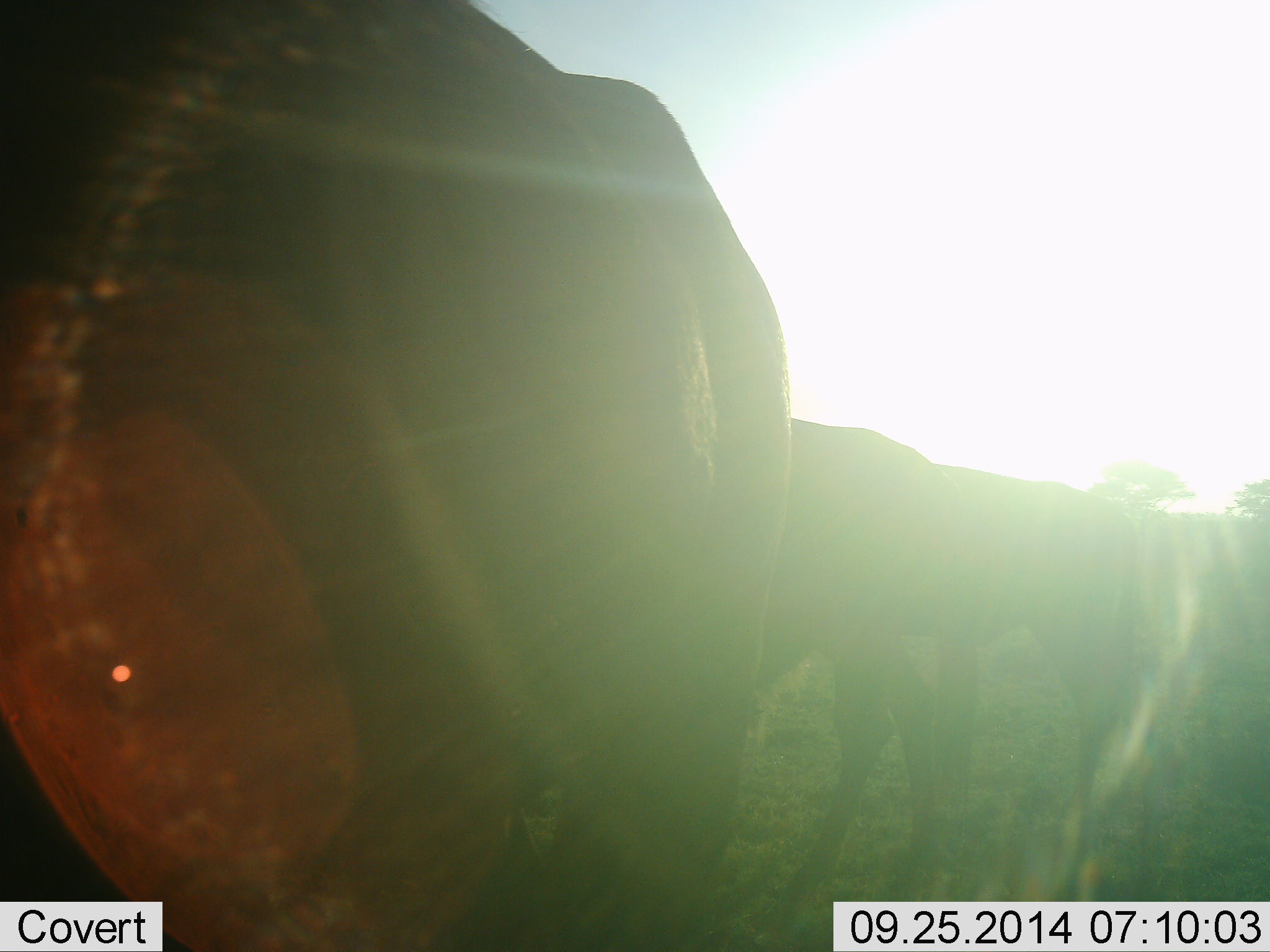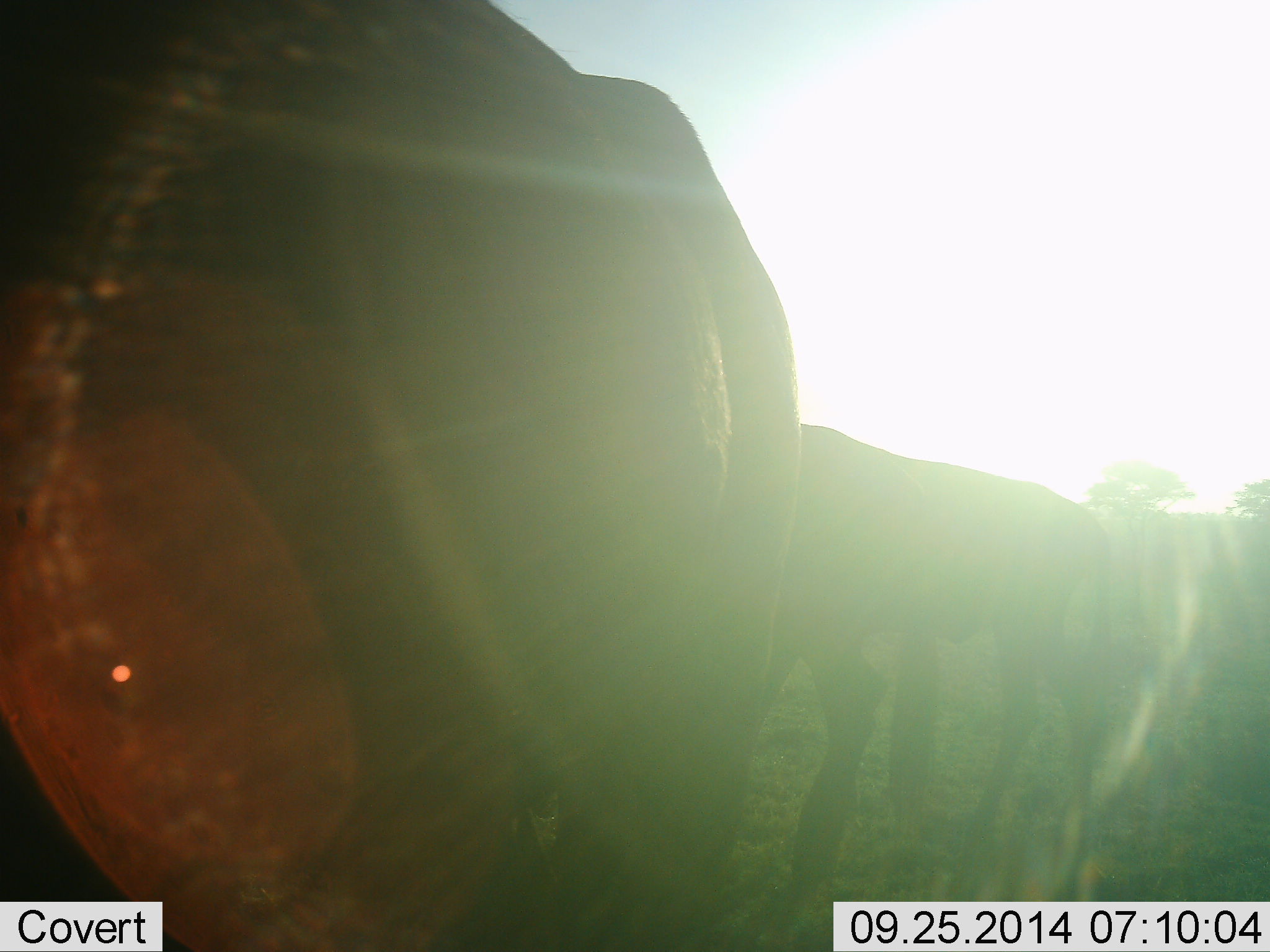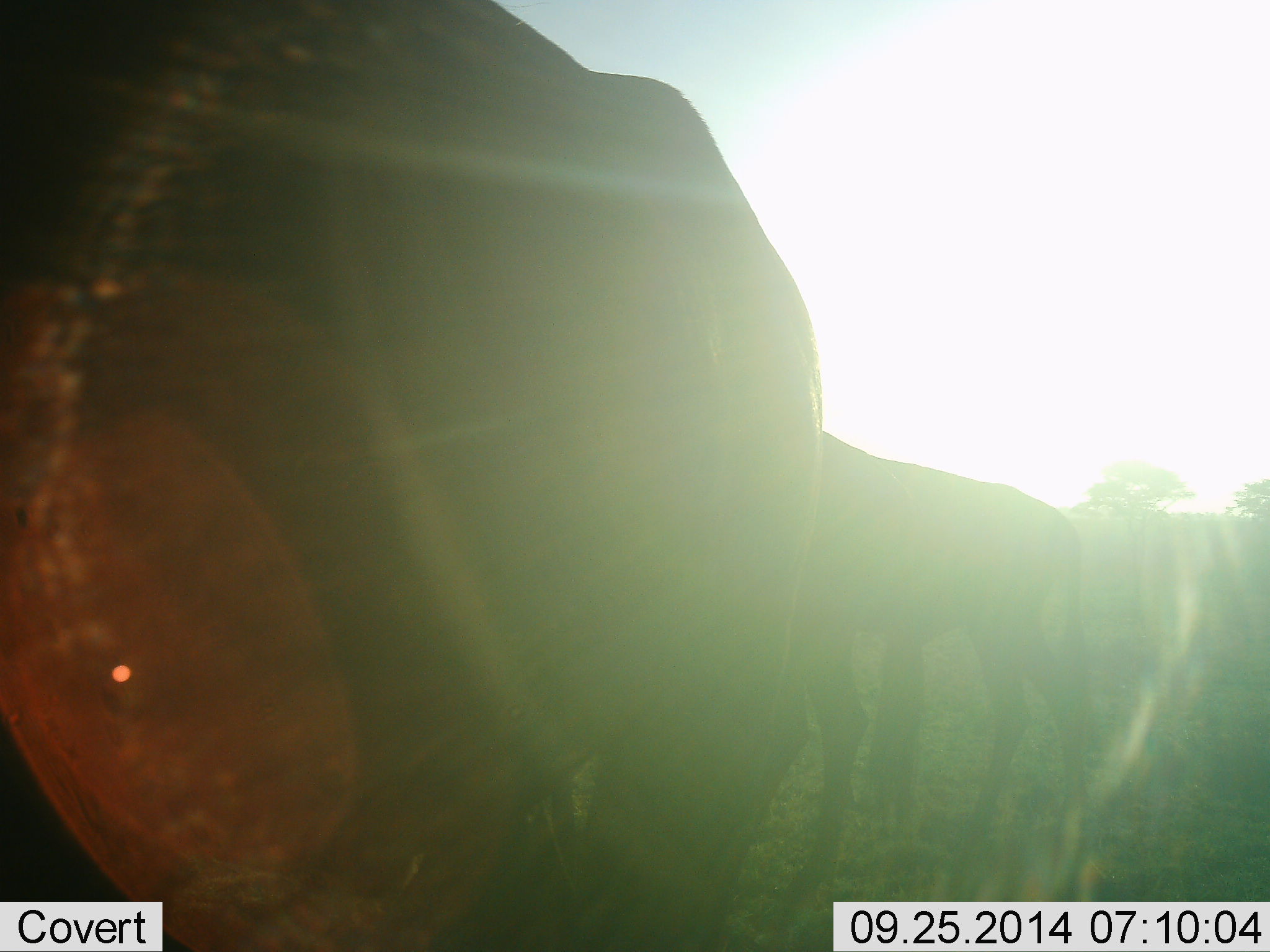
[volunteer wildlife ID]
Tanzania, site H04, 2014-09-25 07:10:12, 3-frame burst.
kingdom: Animalia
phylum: Chordata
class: Mammalia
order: Artiodactyla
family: Bovidae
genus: Connochaetes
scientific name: Connochaetes taurinus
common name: blue wildebeest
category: wildebeest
Wildebeest (blue wildebeest) (Connochaetes taurinus), count 3. Behavior (volunteer vote fractions): standing 70%, resting 0%, moving 10%, interacting 0%. Young present (vote fraction): 10%. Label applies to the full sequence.